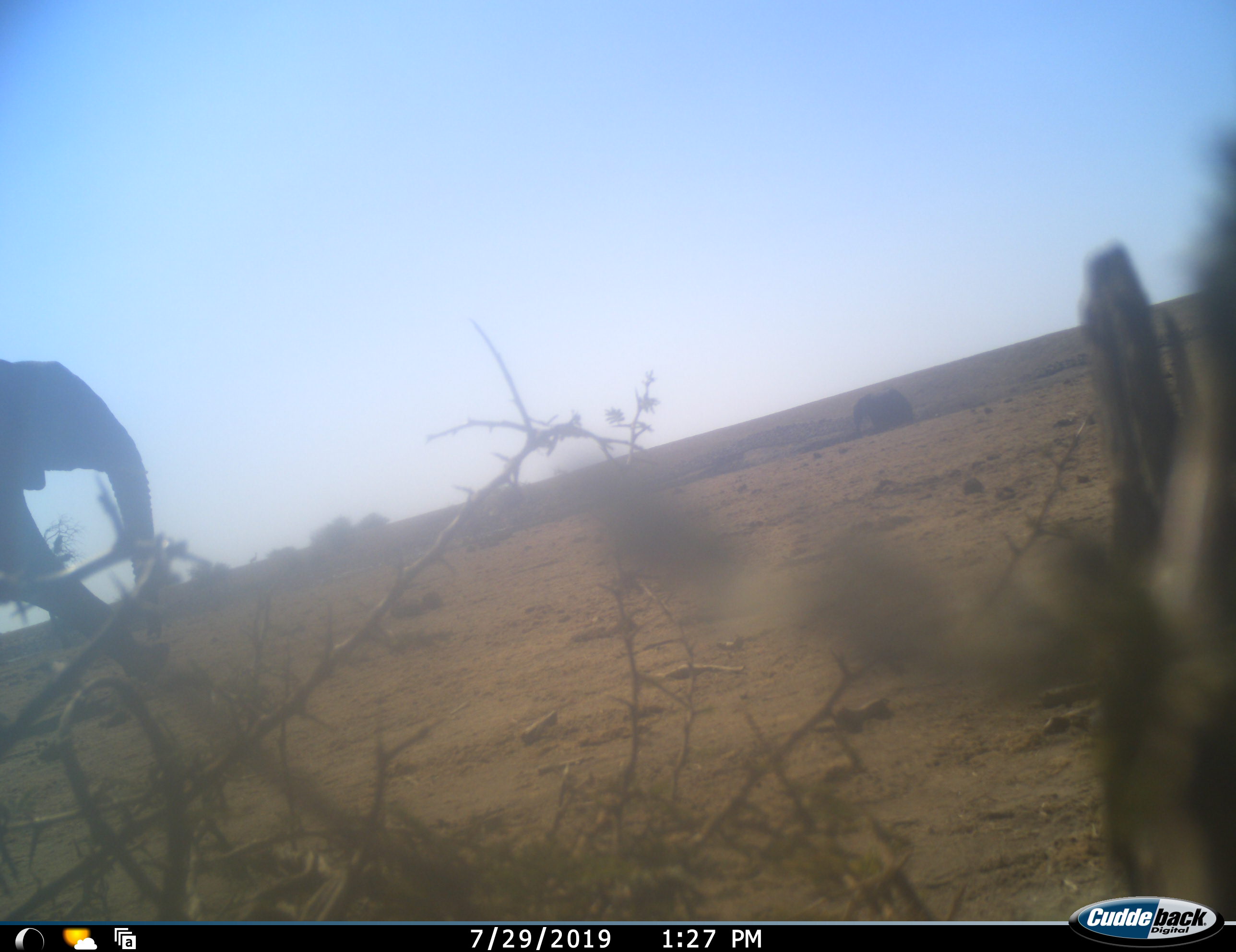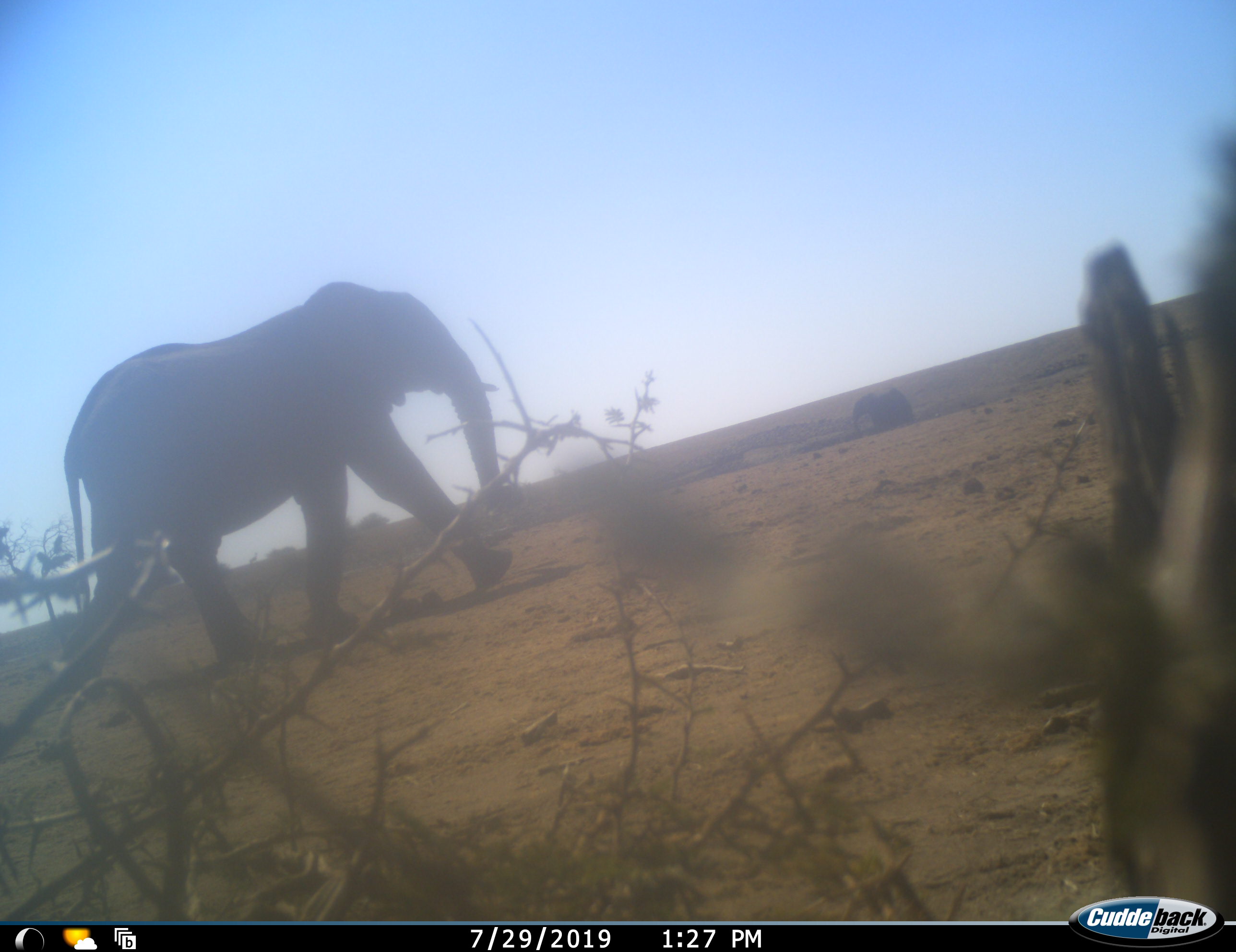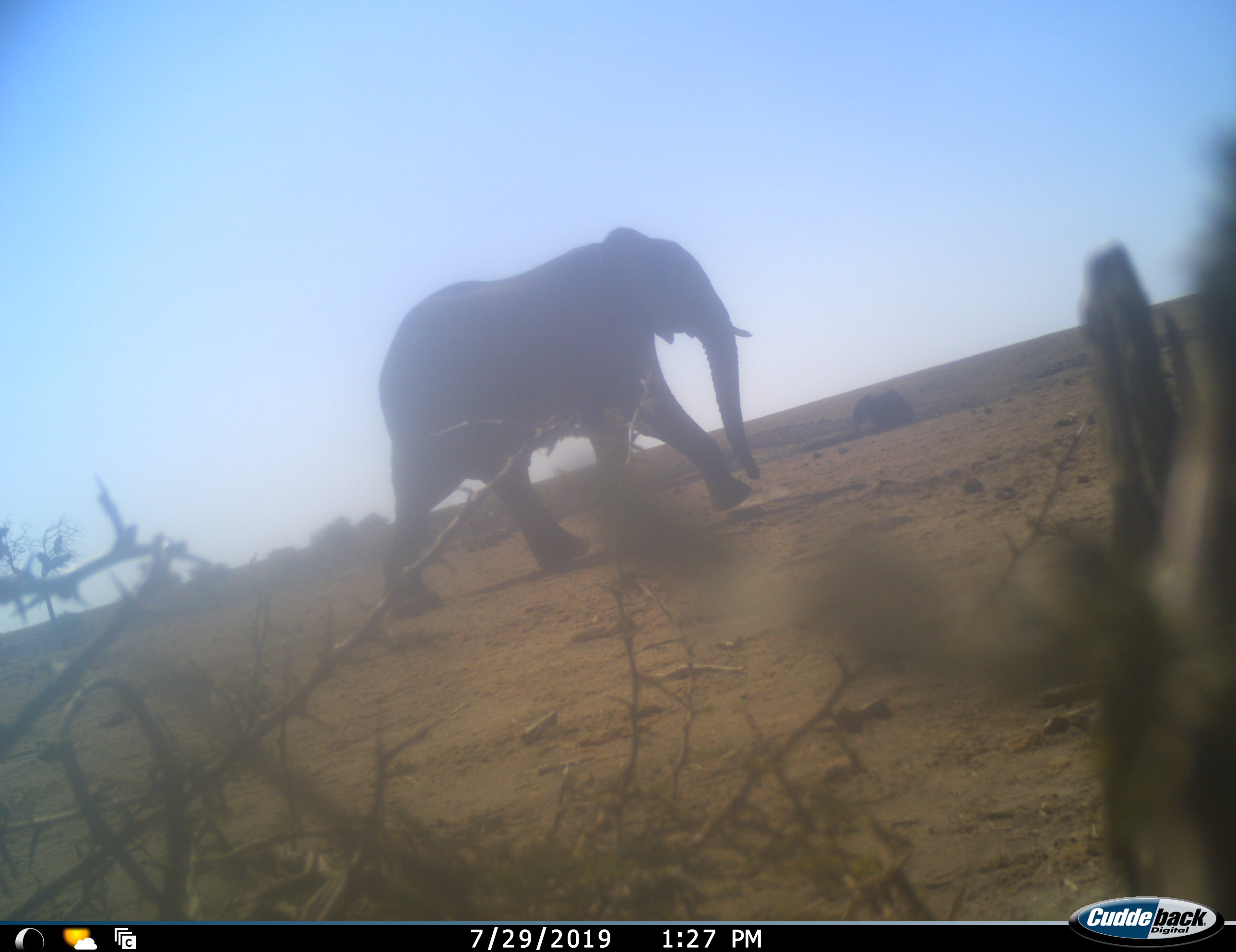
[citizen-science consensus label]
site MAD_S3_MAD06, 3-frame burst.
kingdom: Animalia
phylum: Chordata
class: Mammalia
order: Proboscidea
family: Elephantidae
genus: Loxodonta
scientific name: Loxodonta africana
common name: african bush elephant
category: elephant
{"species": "elephant (african bush elephant) (Loxodonta africana)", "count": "2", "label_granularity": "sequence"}